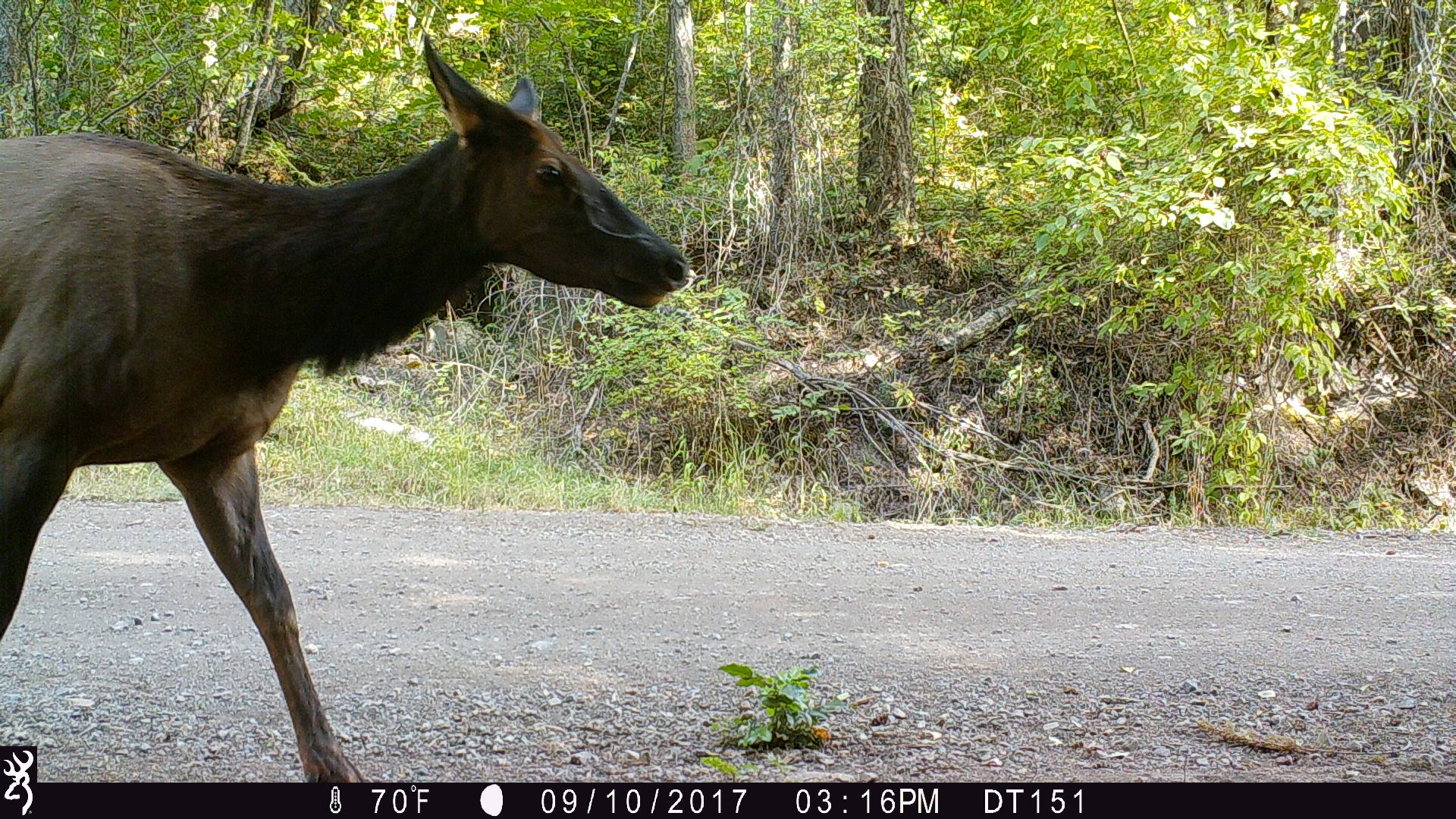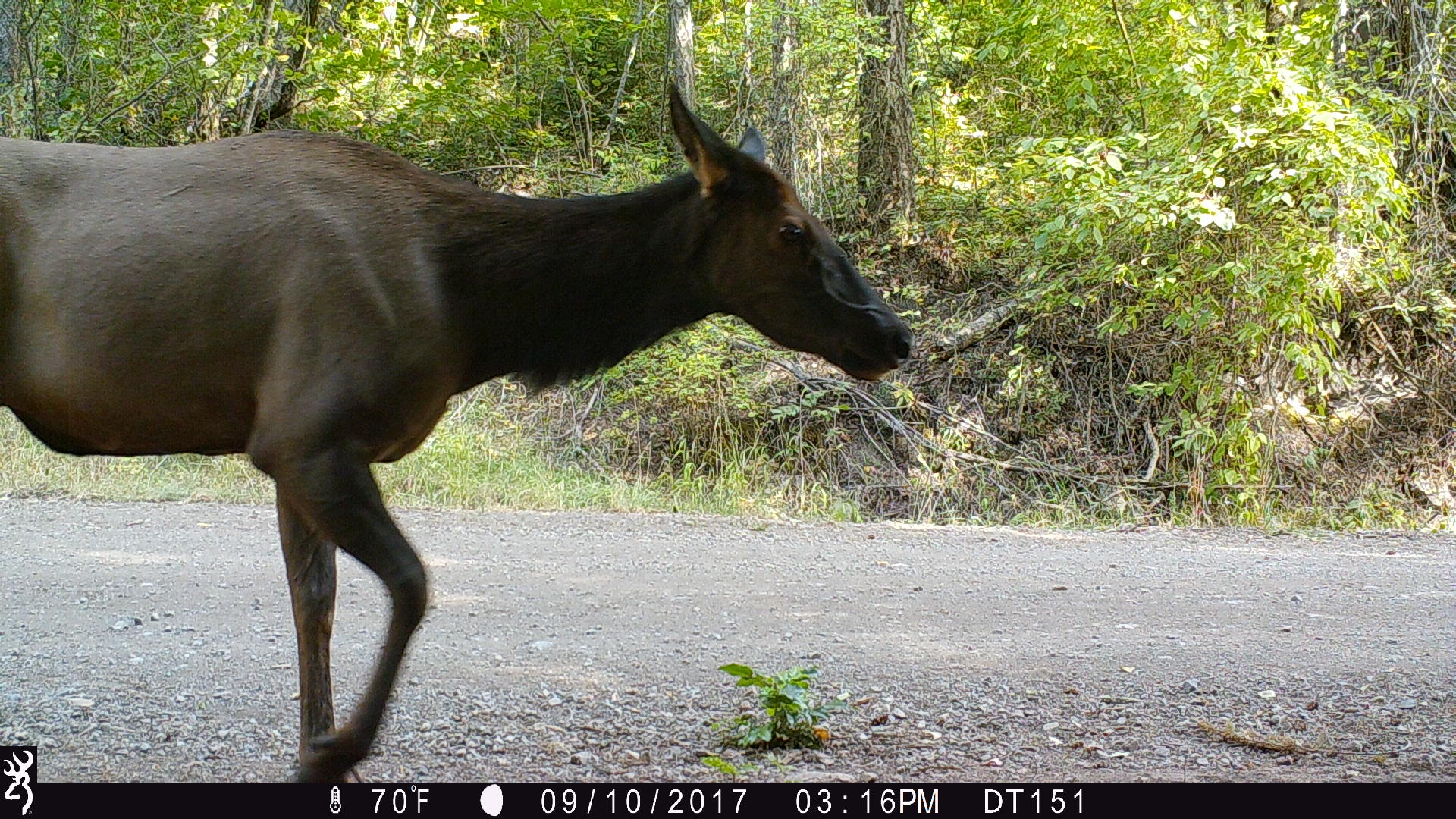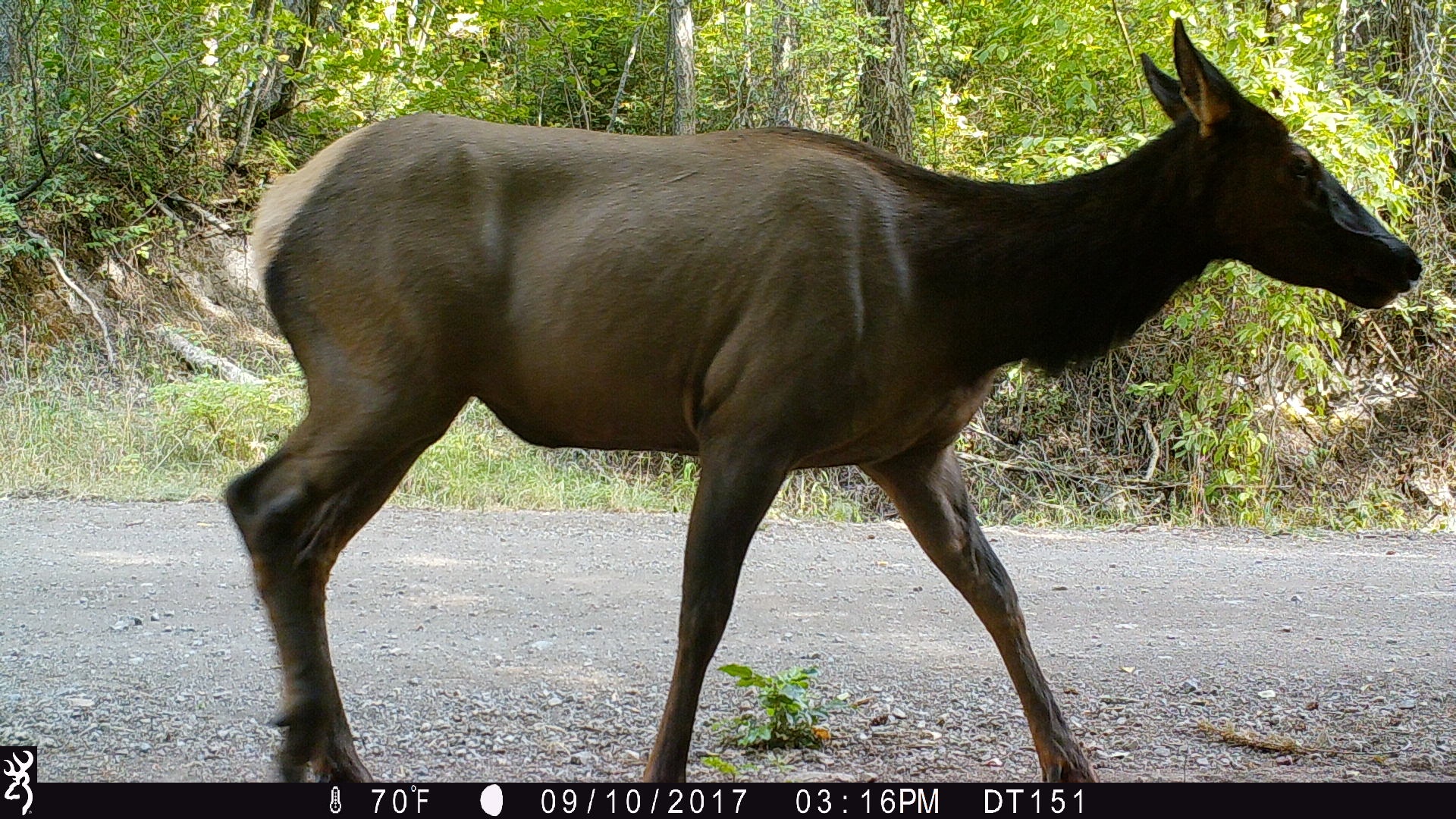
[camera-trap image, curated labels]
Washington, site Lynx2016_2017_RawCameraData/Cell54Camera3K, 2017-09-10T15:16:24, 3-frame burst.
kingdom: Animalia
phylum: Chordata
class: Mammalia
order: Artiodactyla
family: Cervidae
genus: Cervus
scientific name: Cervus canadensis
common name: elk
Cervus canadensis (elk). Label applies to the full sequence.